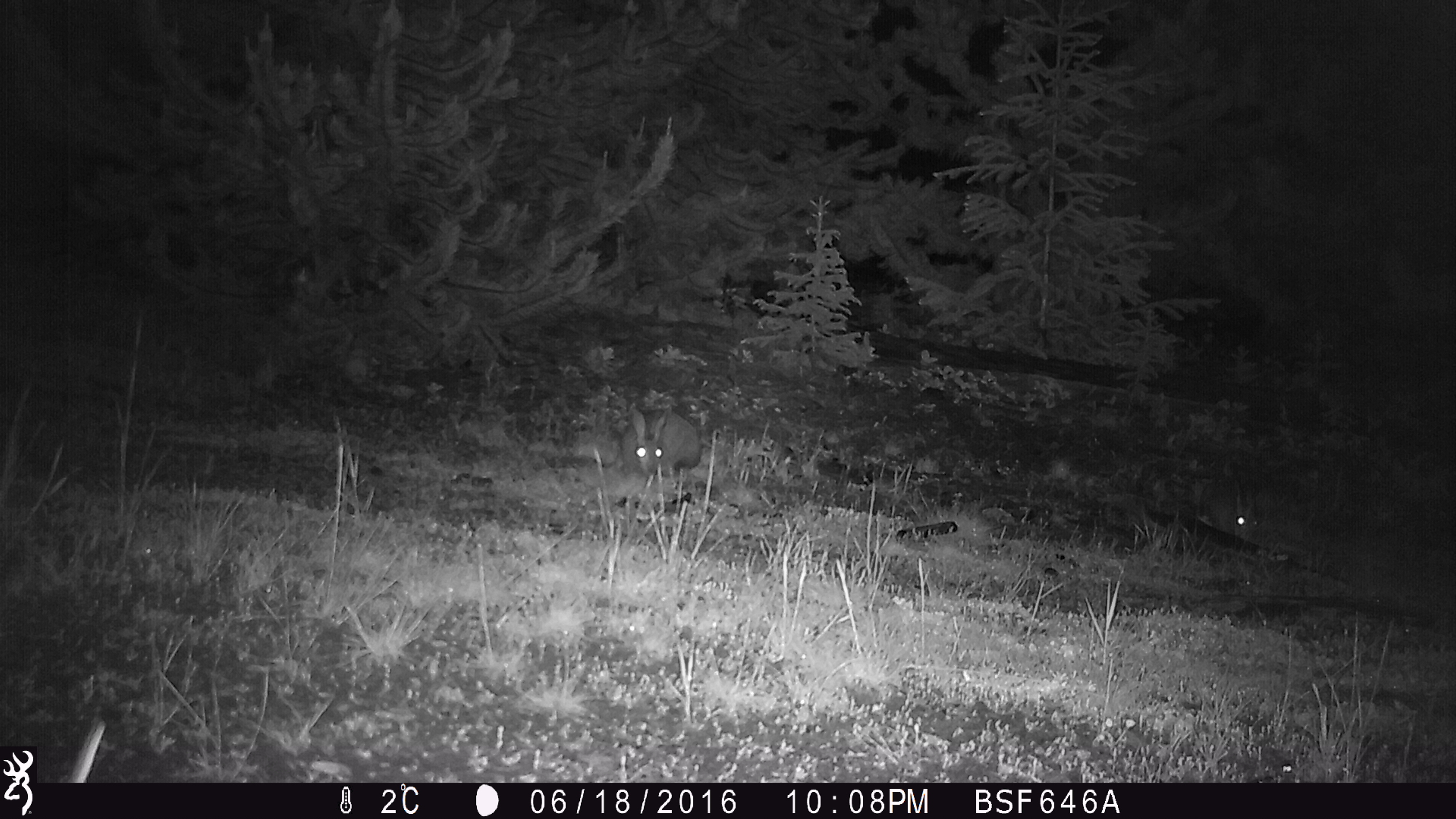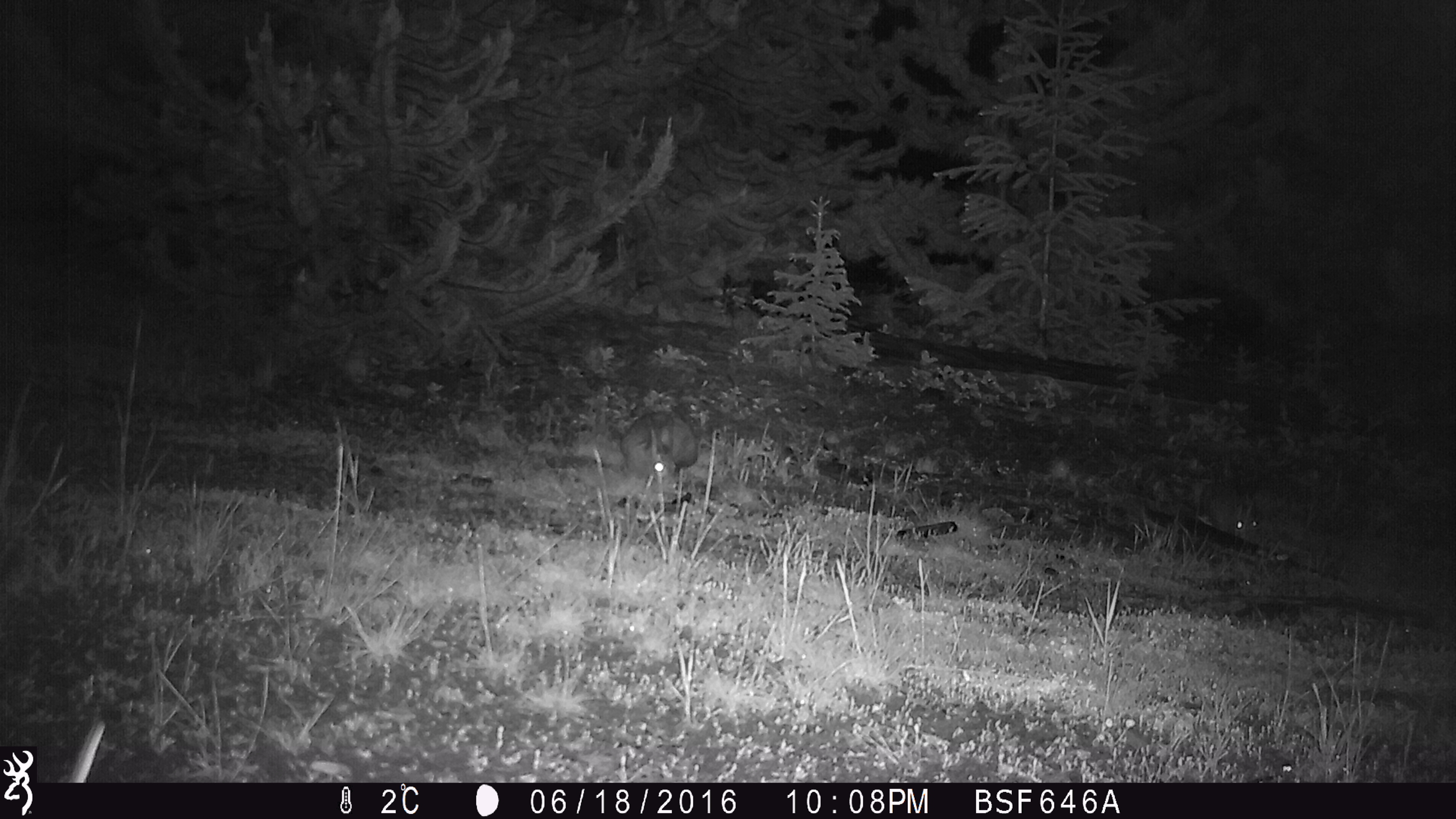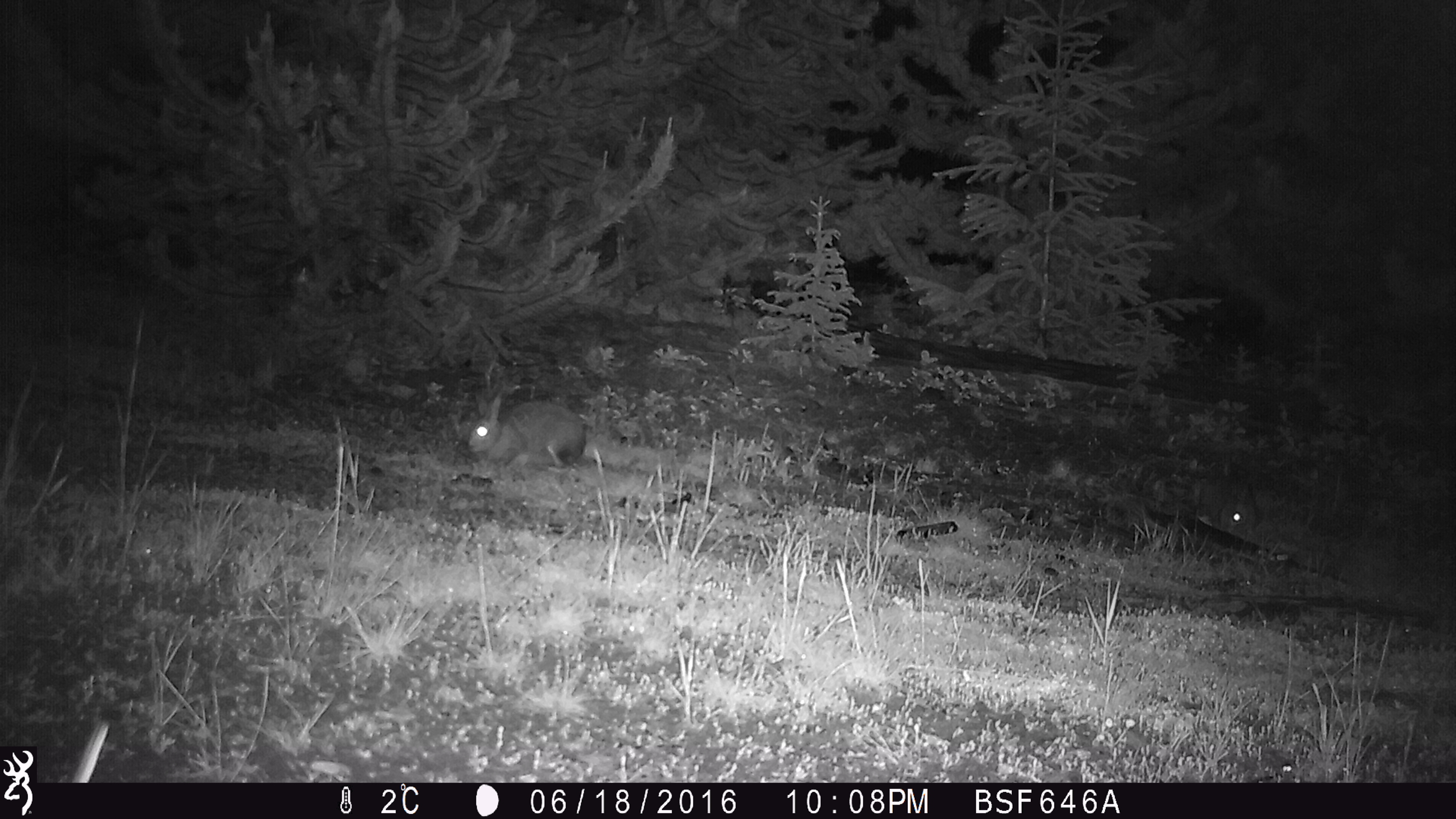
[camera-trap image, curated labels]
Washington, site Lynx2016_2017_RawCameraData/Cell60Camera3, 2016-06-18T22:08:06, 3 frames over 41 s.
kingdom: Animalia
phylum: Chordata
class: Mammalia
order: Lagomorpha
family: Leporidae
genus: Lepus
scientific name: Lepus americanus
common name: snowshoe hare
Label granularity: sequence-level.